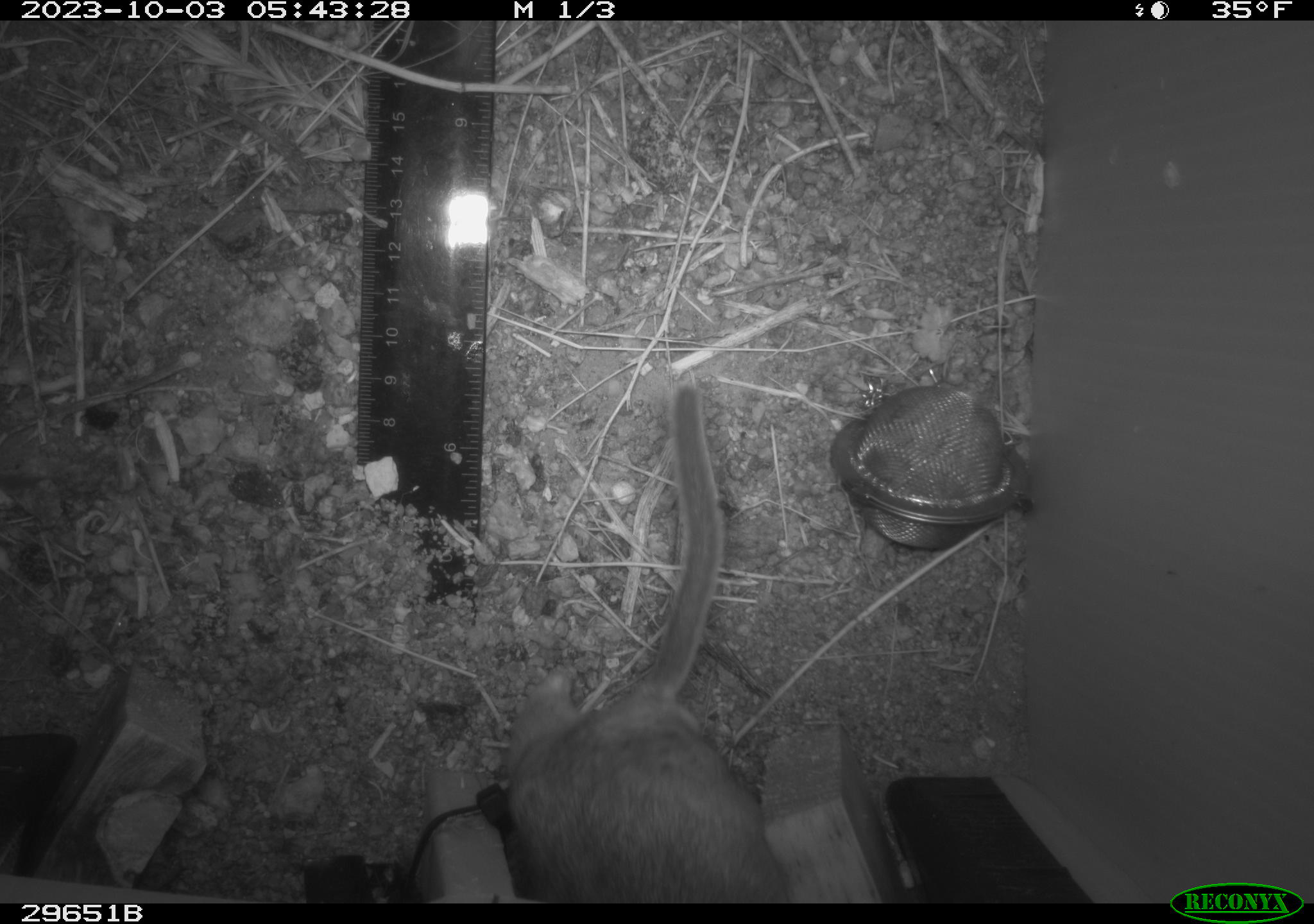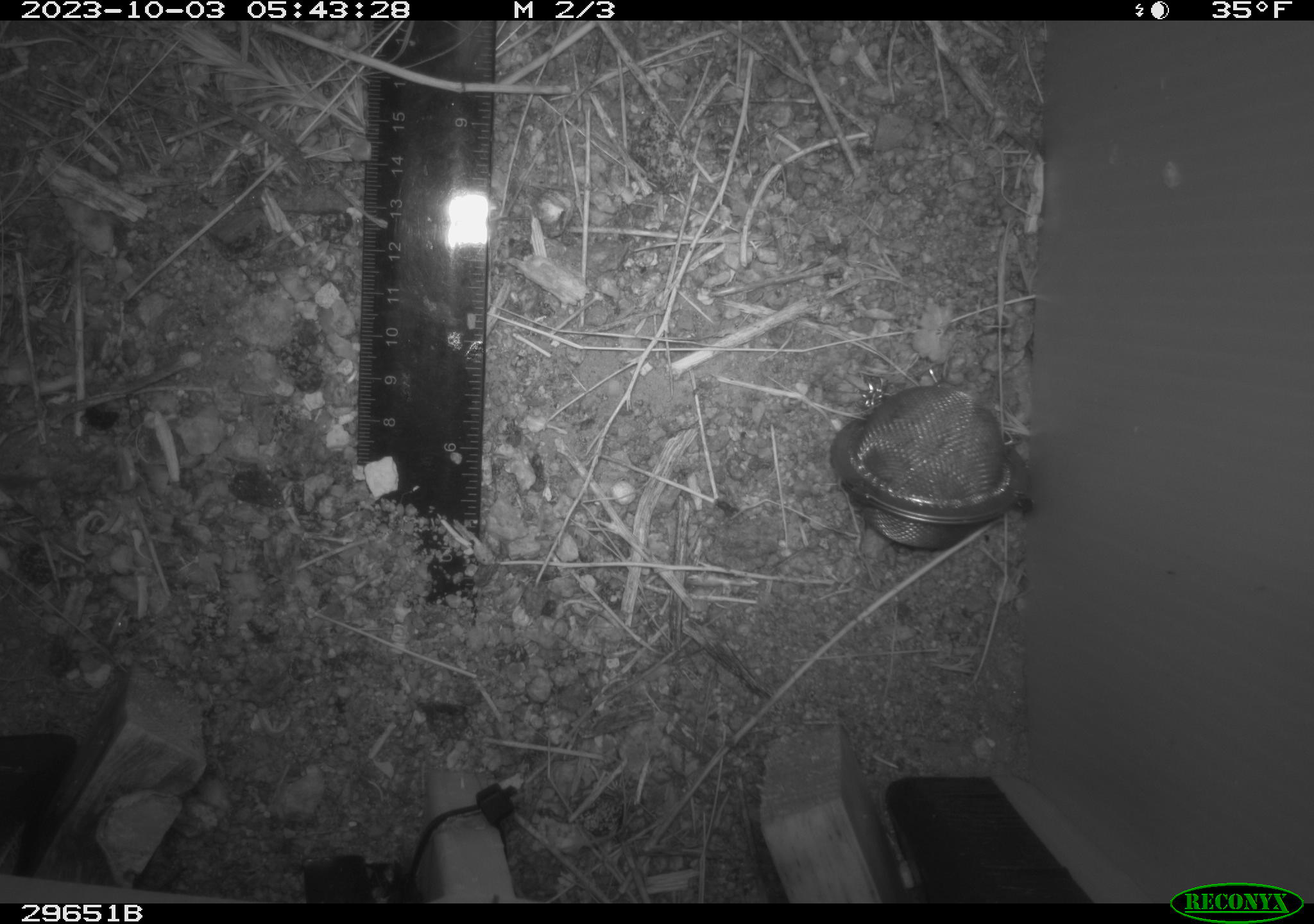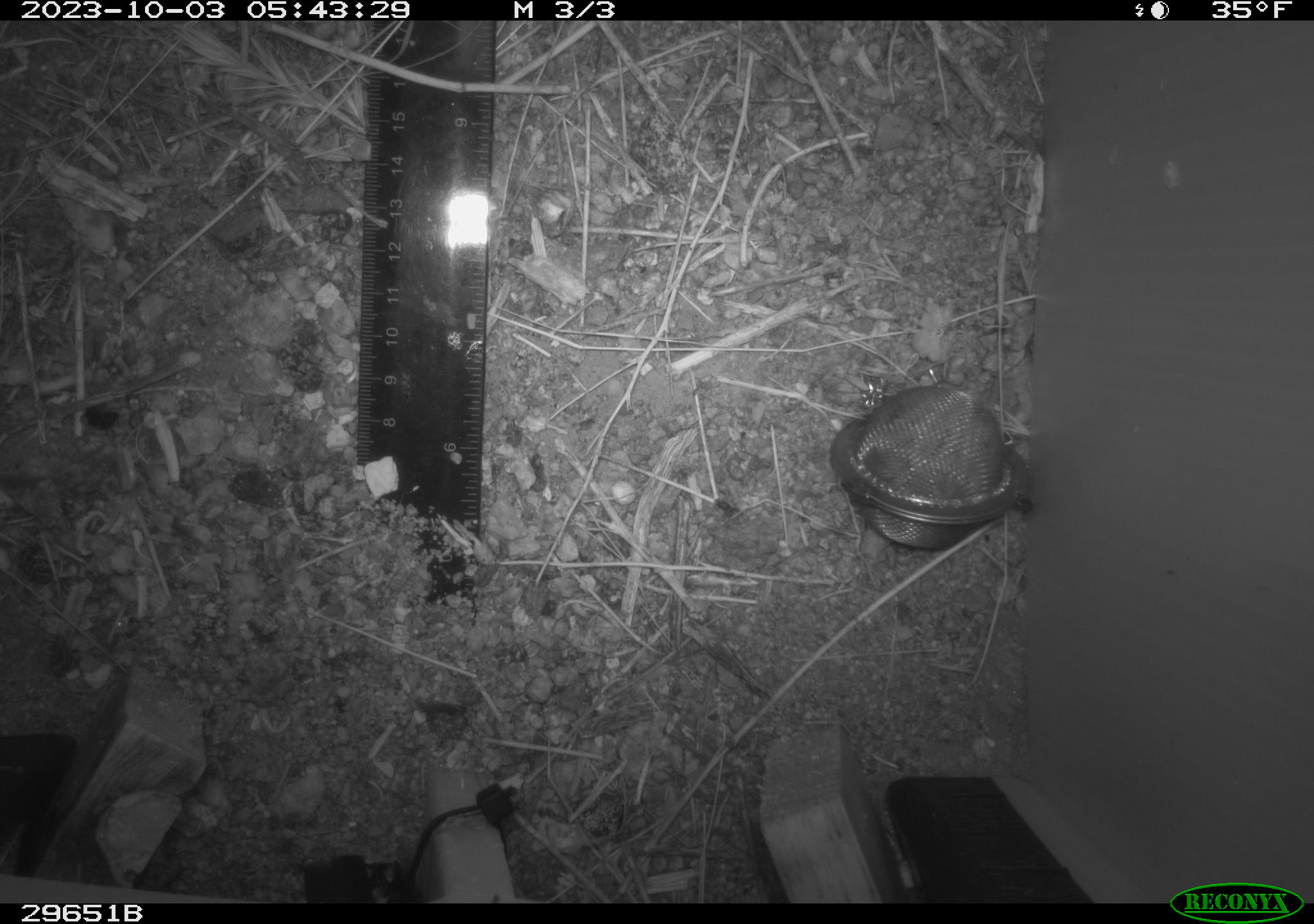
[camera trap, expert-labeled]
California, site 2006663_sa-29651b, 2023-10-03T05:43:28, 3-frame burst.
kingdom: Animalia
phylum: Chordata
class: Mammalia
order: Rodentia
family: Cricetidae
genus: Neotoma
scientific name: Neotoma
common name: pack rat or woodrat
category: neotoma species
Neotoma species (pack rat or woodrat) (Neotoma).